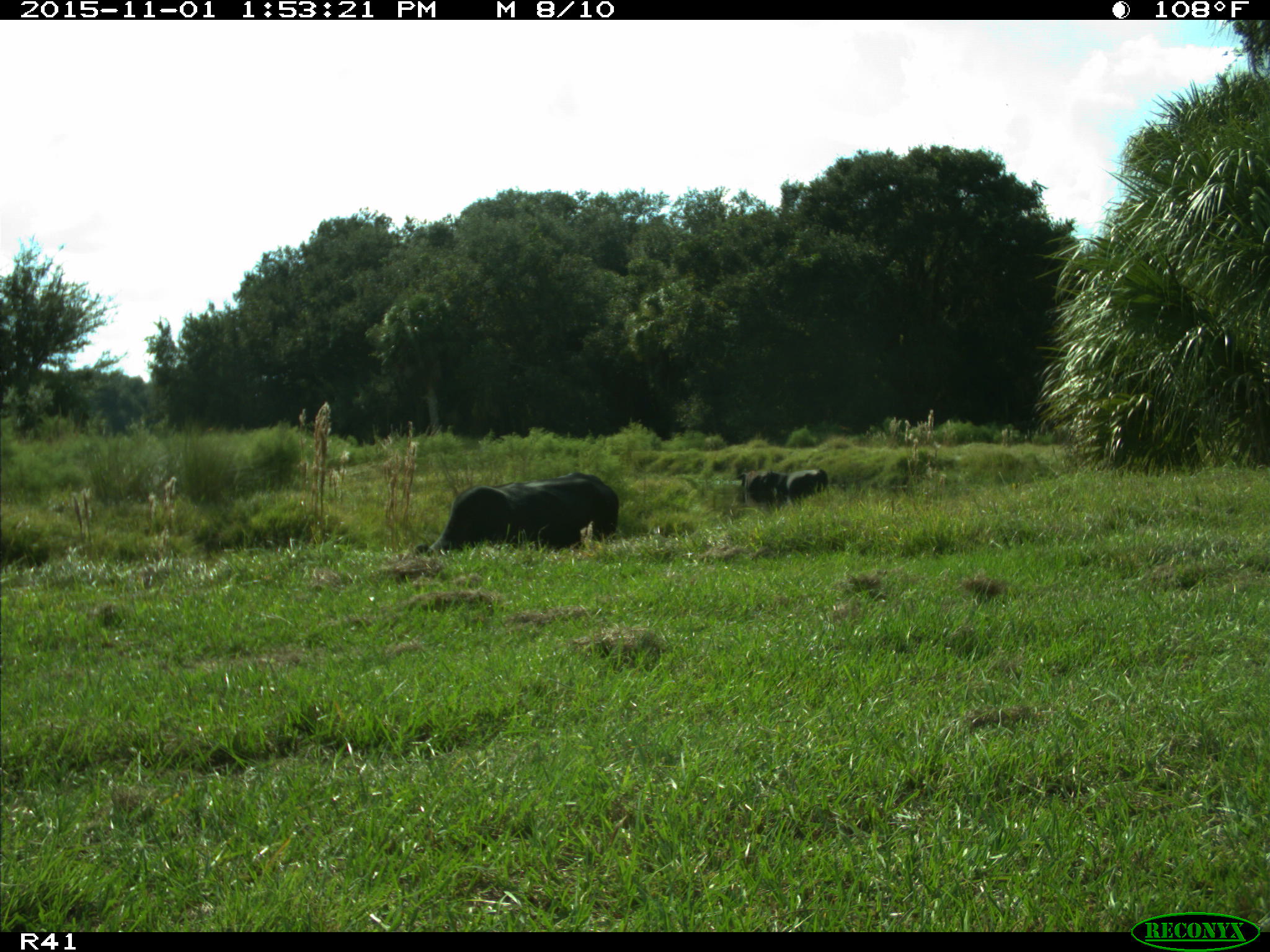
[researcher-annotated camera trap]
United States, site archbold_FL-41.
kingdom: Animalia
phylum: Chordata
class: Mammalia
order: Artiodactyla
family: Bovidae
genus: Bos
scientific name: Bos taurus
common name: domestic cow